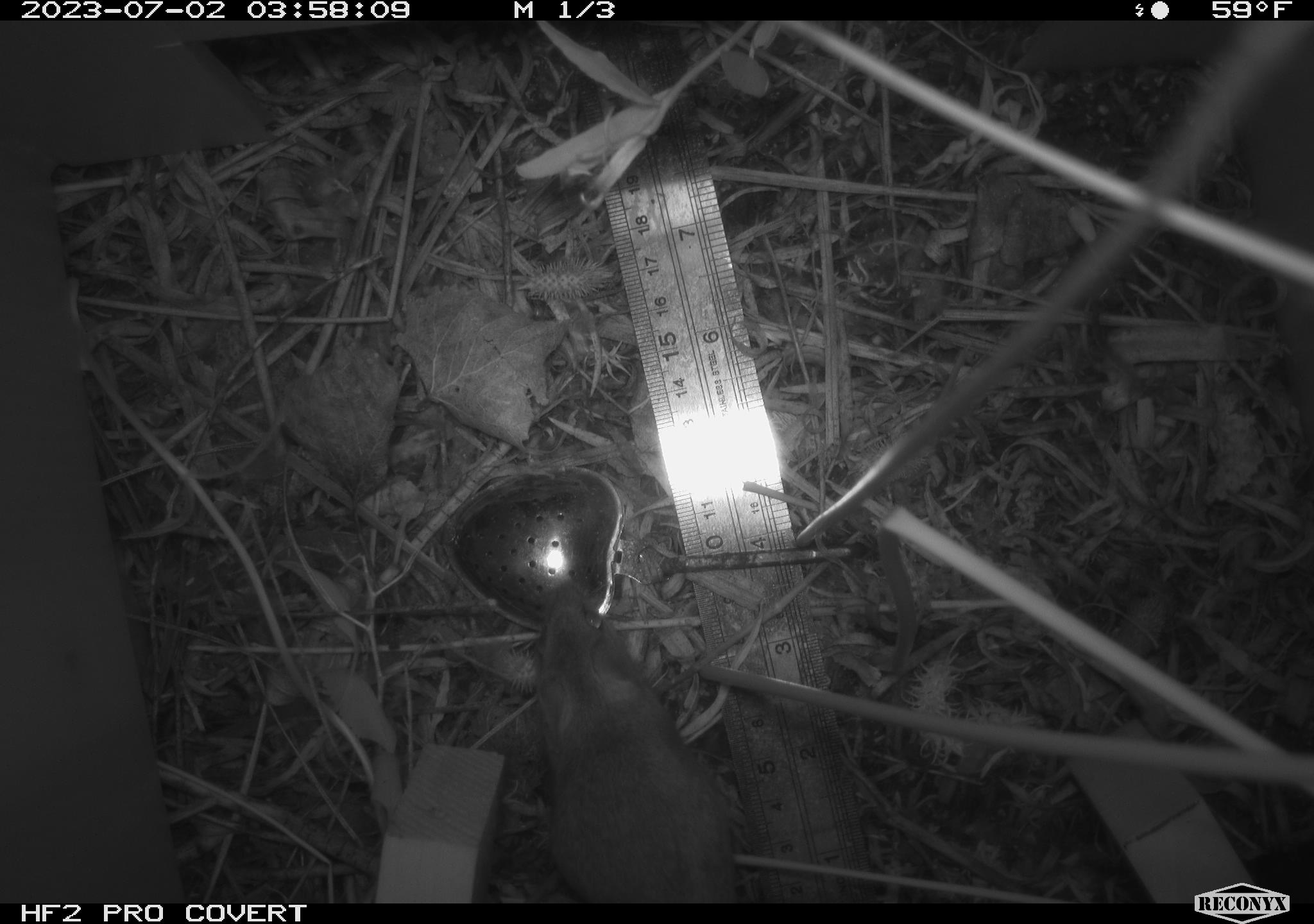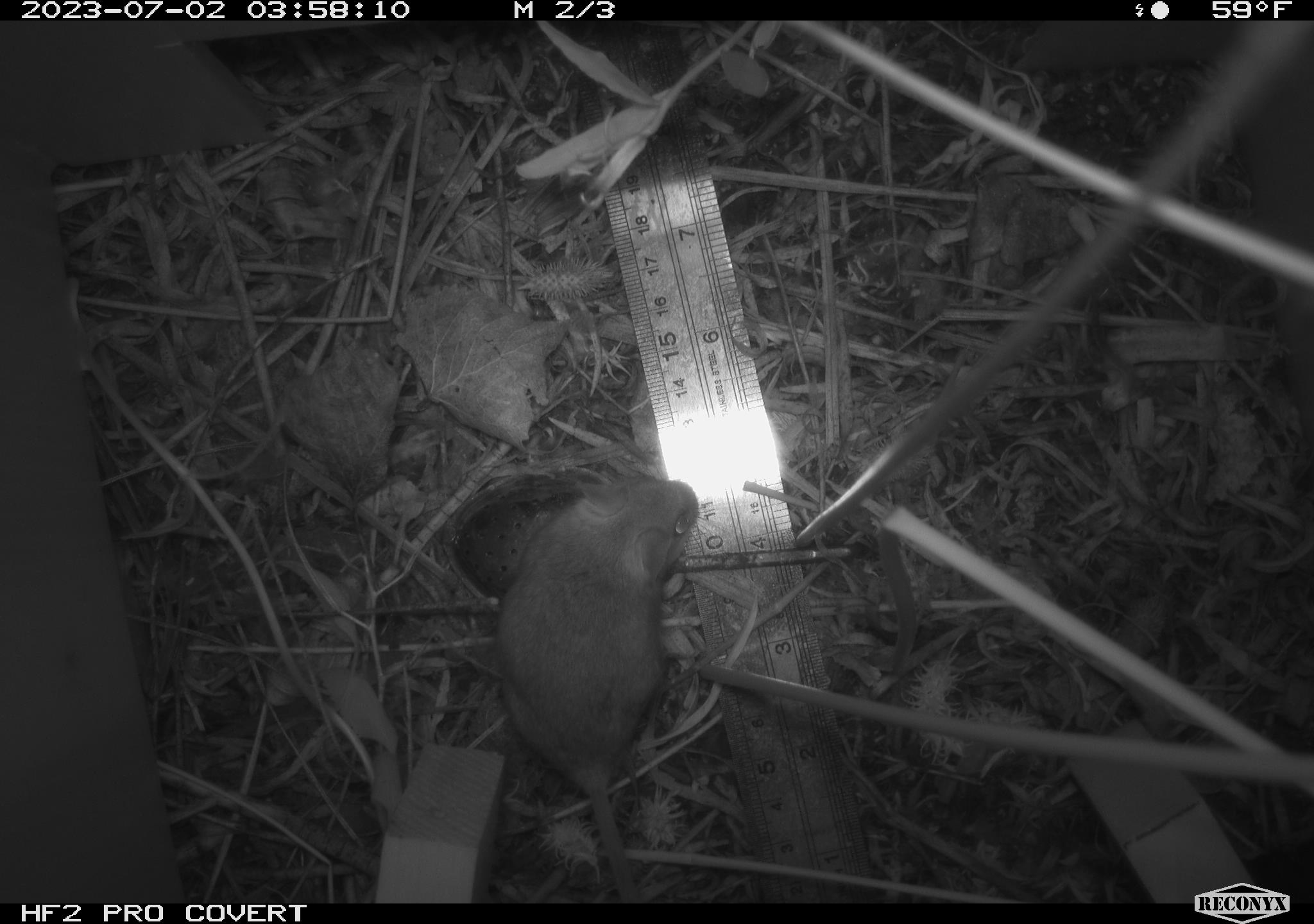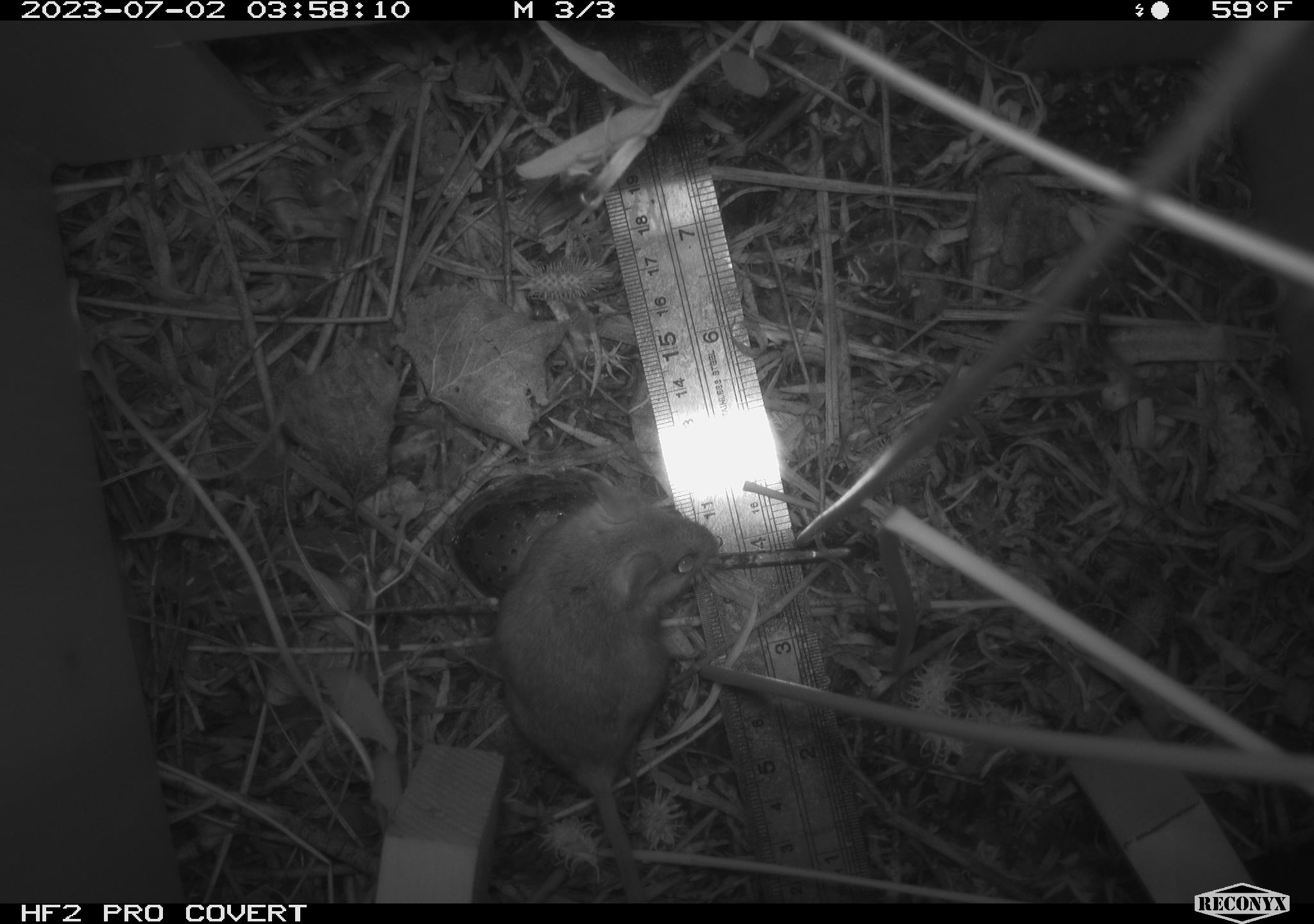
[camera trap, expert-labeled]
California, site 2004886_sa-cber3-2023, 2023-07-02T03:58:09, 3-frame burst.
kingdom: Animalia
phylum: Chordata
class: Mammalia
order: Rodentia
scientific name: Rodentia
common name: mouse species